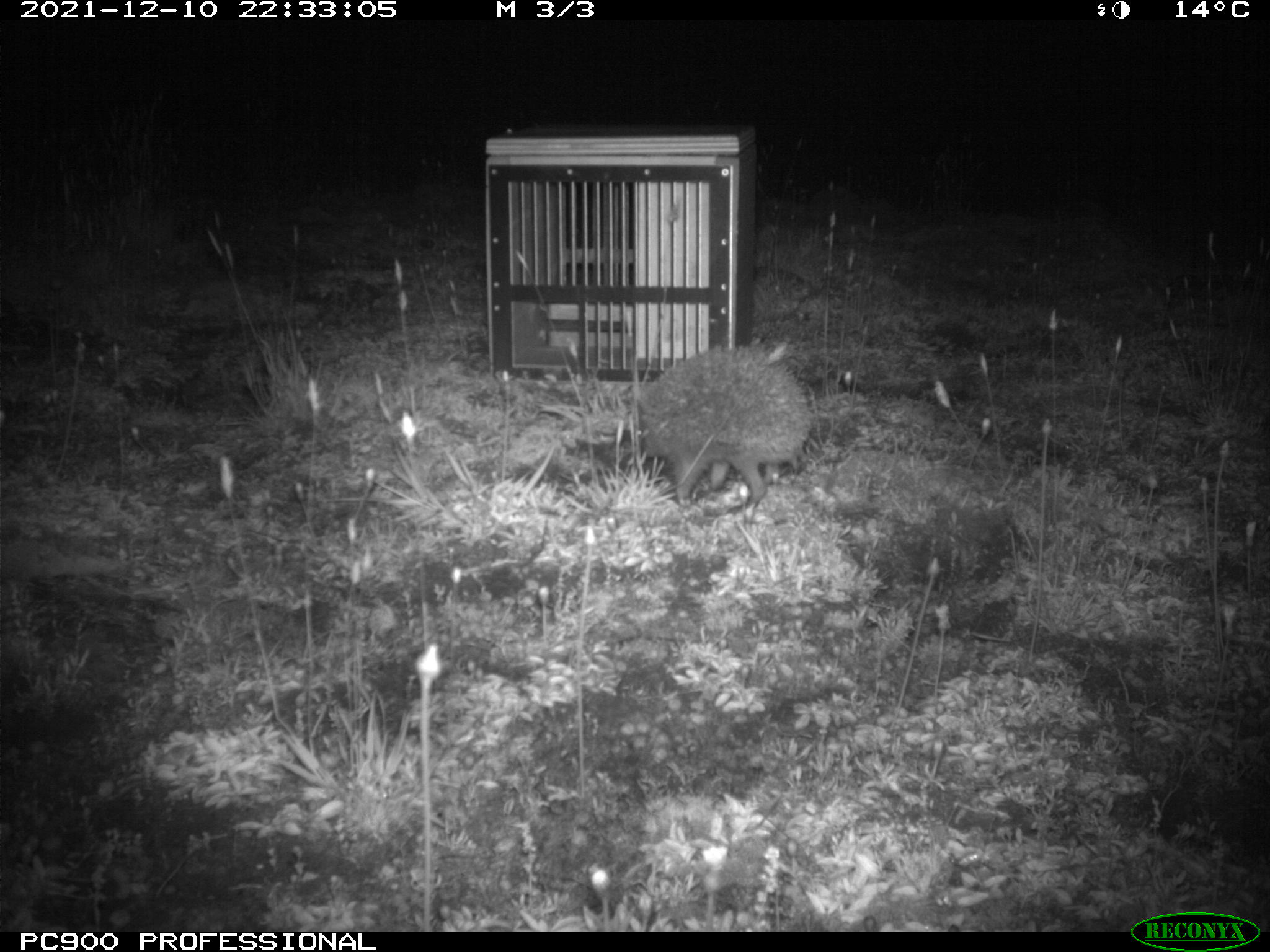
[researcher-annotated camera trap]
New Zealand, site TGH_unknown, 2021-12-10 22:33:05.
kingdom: Animalia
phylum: Chordata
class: Mammalia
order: Eulipotyphla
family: Erinaceidae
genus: Erinaceus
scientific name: Erinaceus europaeus europaeus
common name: european hedgehog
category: hedgehog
Hedgehog (european hedgehog) (Erinaceus europaeus europaeus).